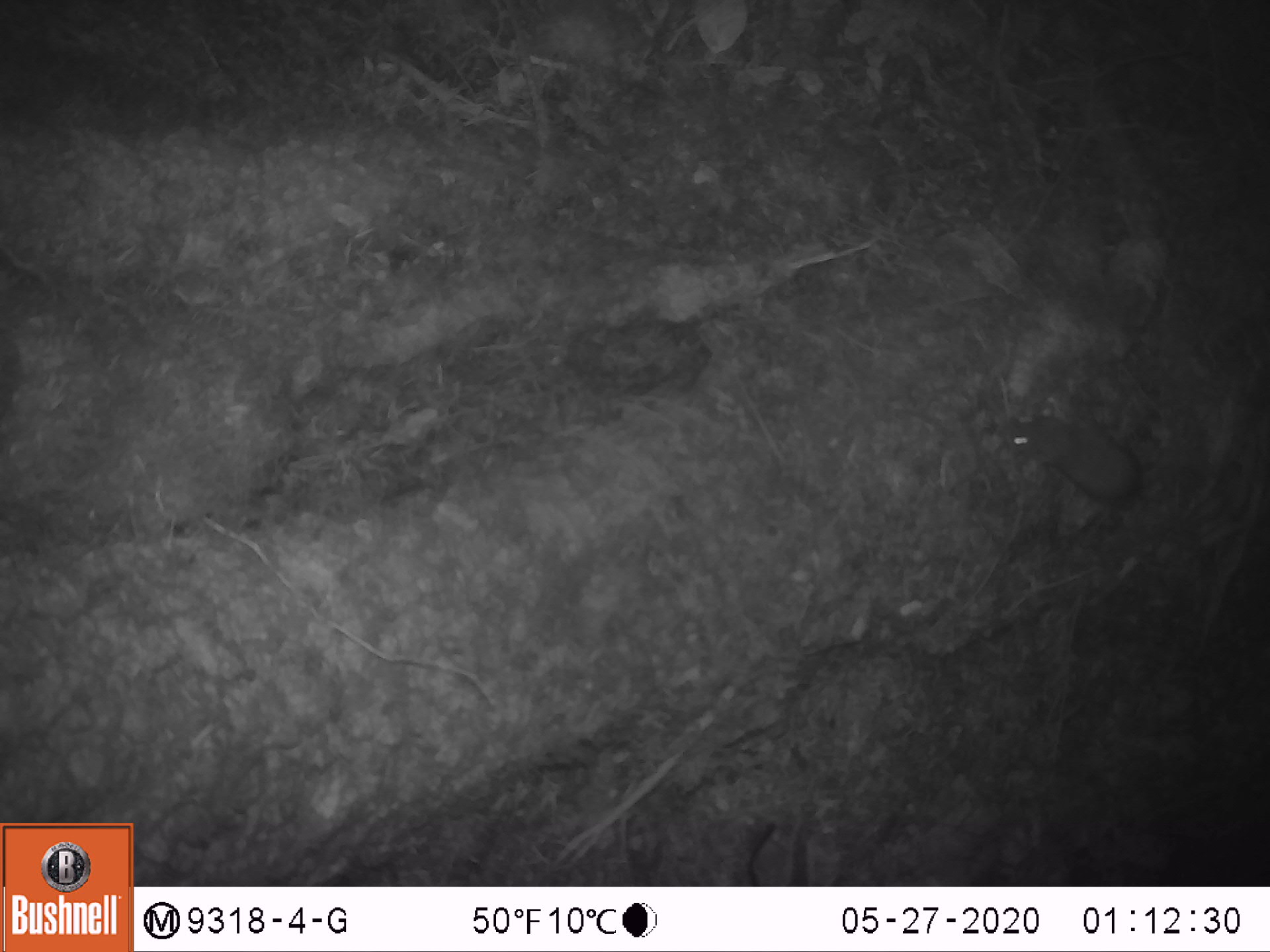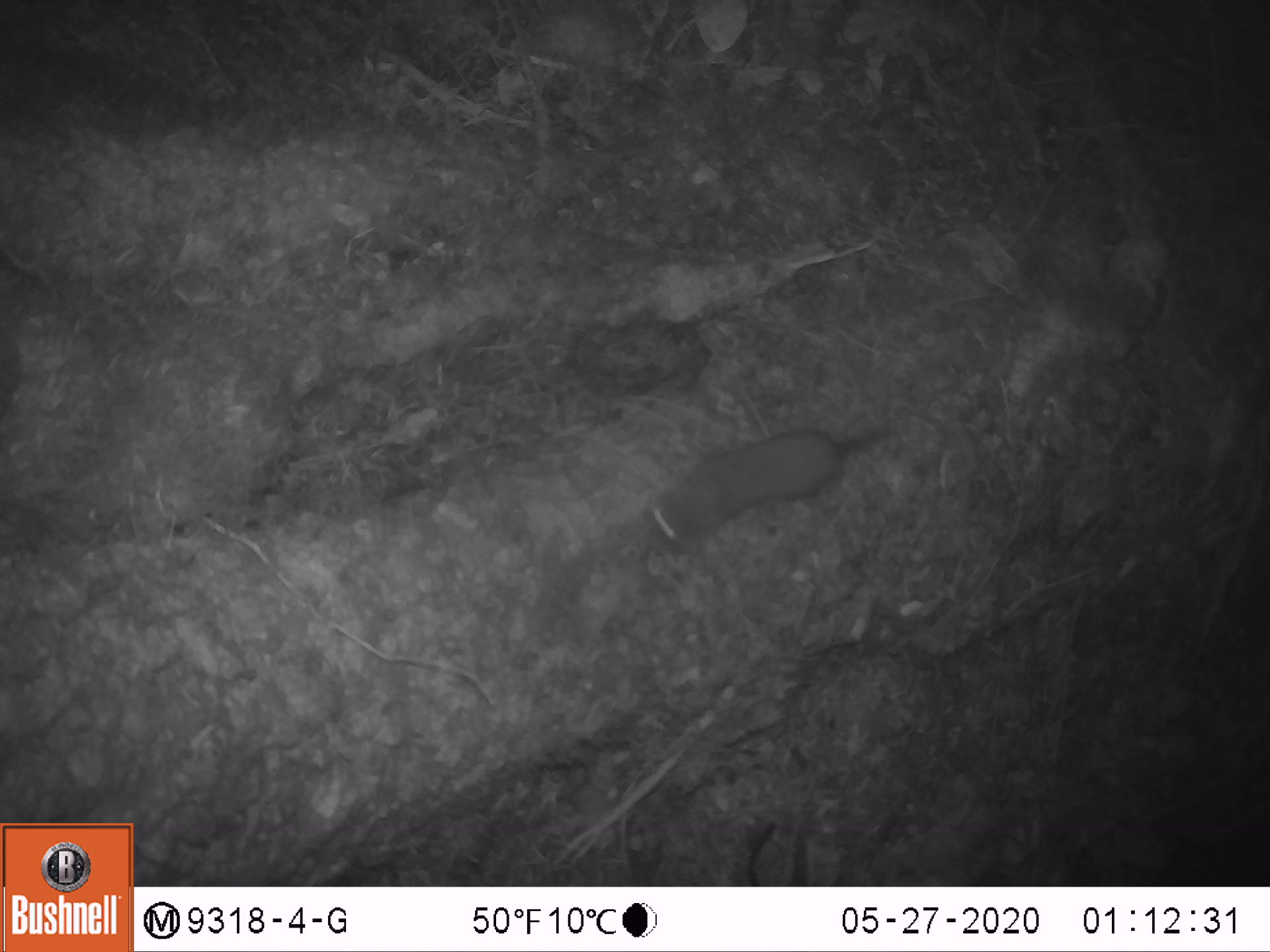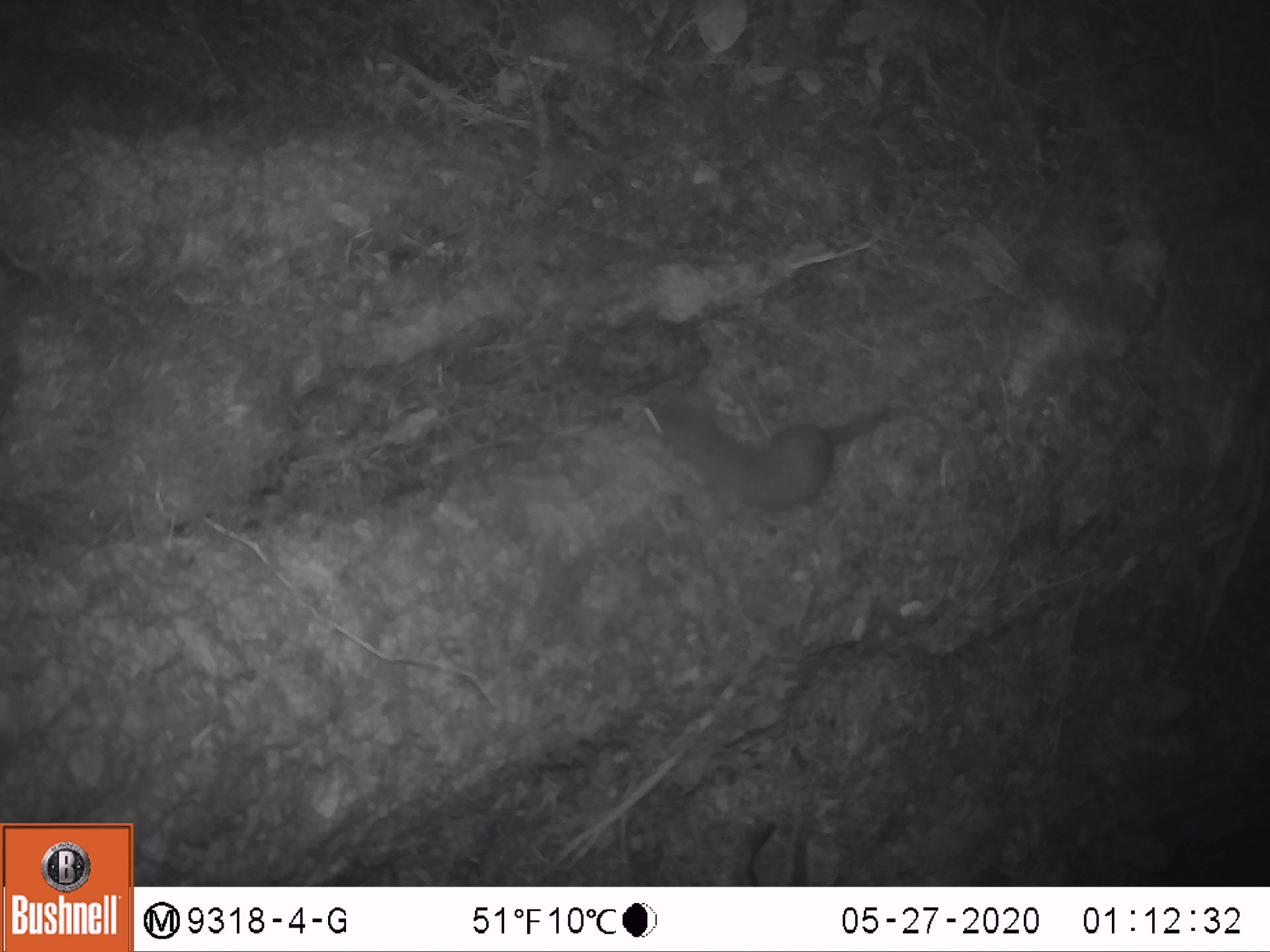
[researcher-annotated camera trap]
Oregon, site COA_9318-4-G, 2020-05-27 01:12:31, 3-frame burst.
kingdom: Animalia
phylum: Chordata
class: Mammalia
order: Carnivora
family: Mustelidae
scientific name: Mustelidae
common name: weasel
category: weasel family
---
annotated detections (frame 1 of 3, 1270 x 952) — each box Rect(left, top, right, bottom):
weasel family: Rect(995, 406, 1147, 535)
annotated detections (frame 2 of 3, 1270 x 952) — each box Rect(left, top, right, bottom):
weasel family: Rect(629, 426, 874, 563)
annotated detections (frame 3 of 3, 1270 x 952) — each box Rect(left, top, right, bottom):
weasel family: Rect(638, 393, 899, 505)